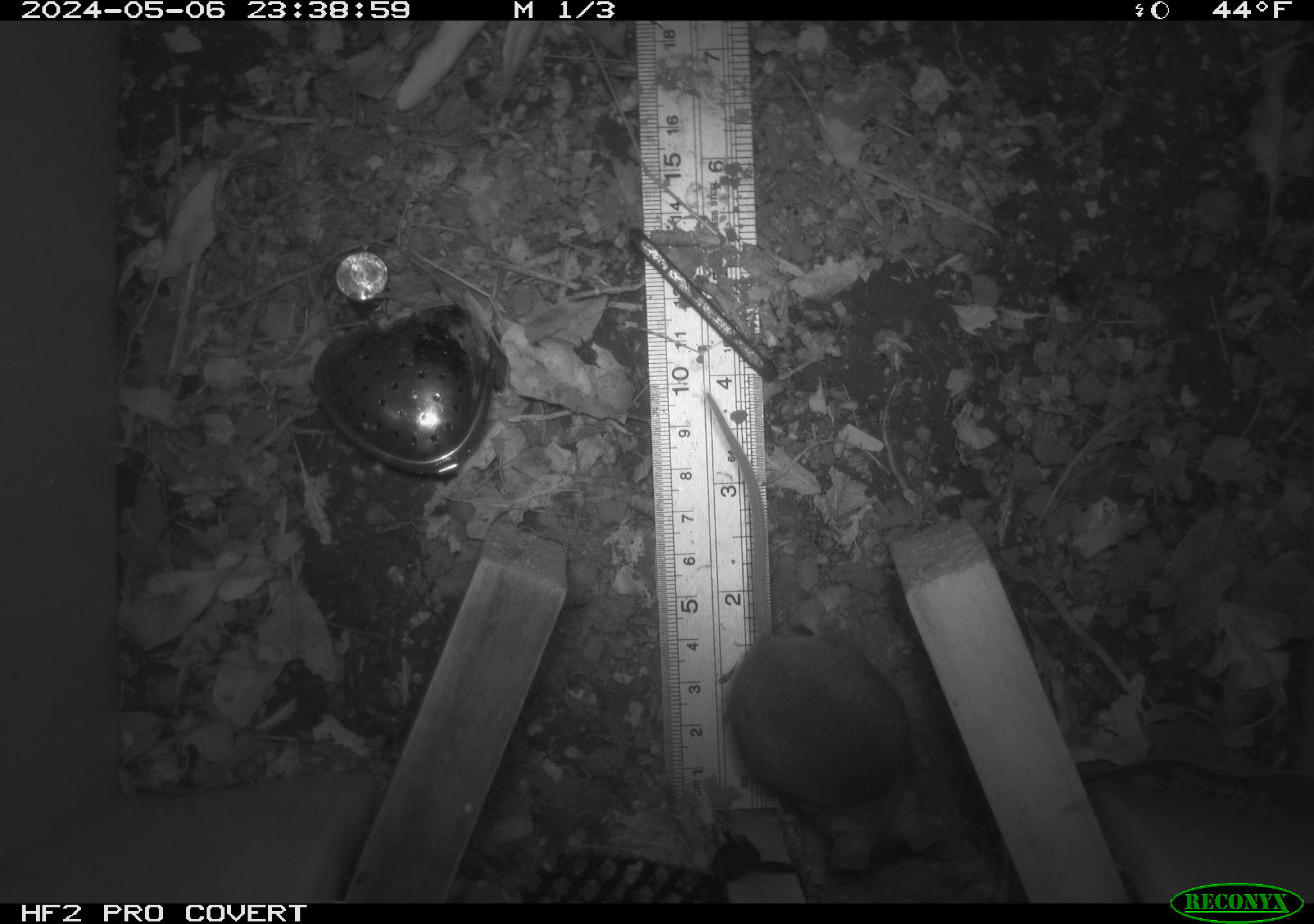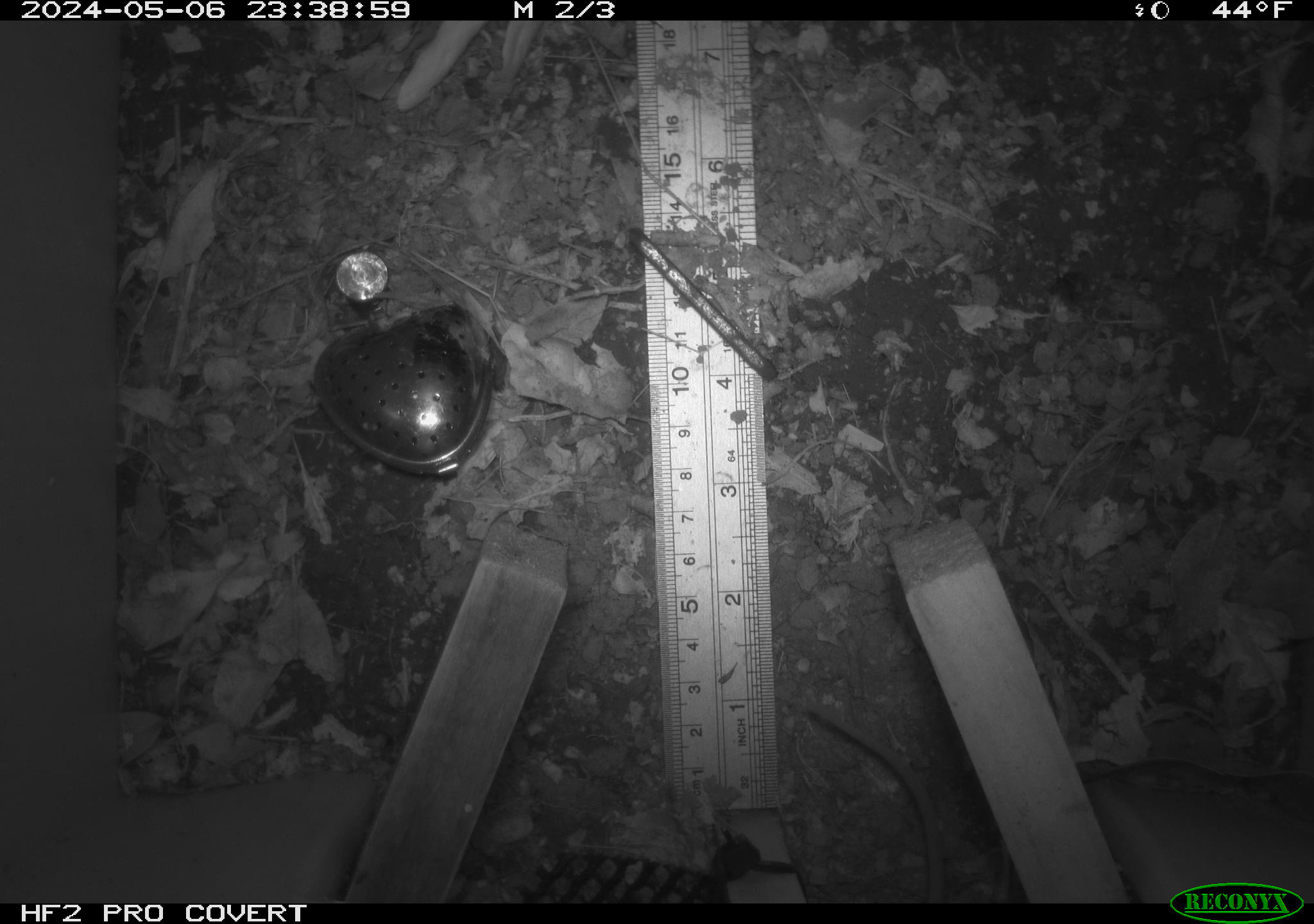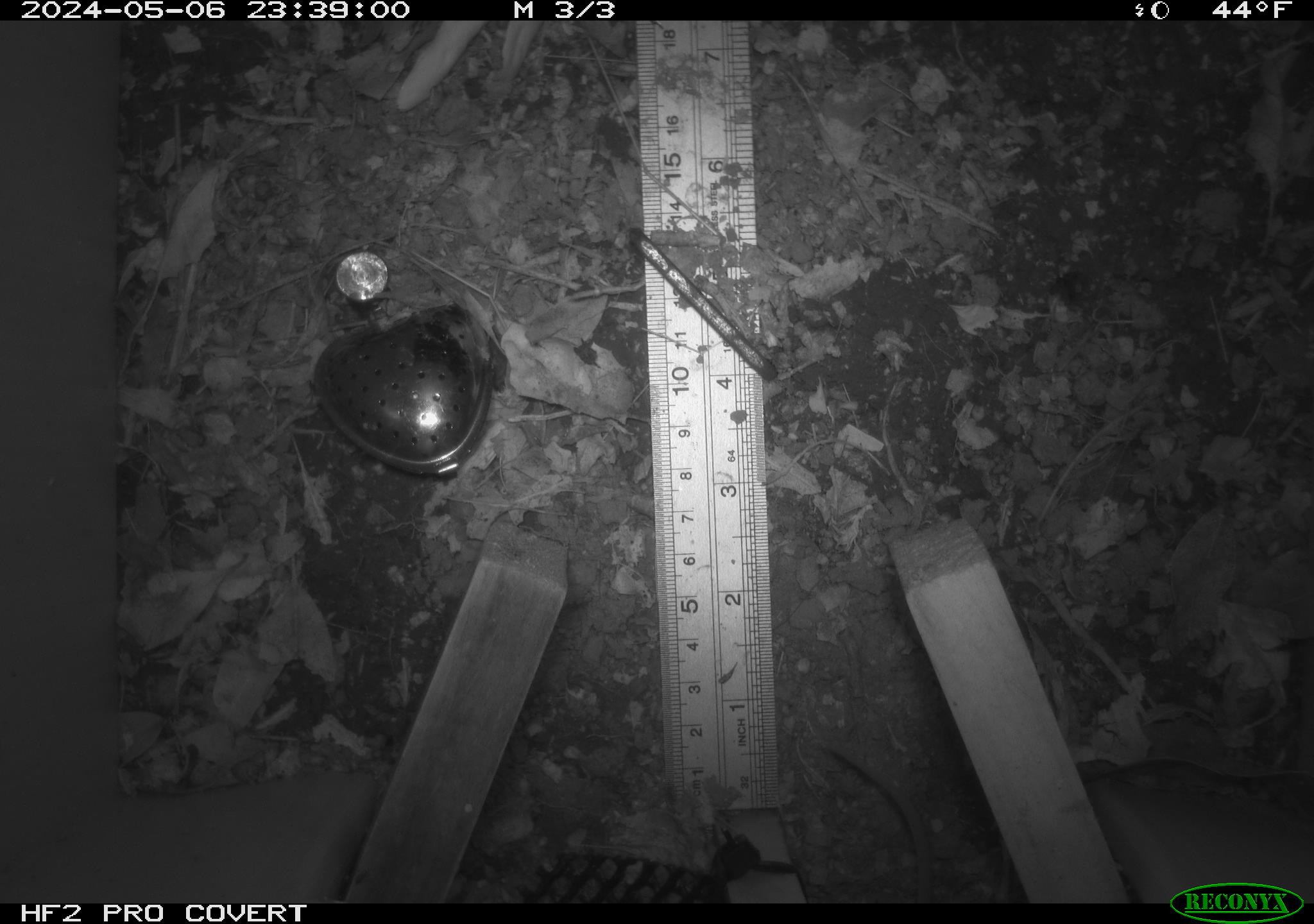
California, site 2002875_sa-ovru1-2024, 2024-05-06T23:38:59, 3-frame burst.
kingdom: Animalia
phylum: Chordata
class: Mammalia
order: Rodentia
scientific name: Rodentia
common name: rodent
Rodent (Rodentia).